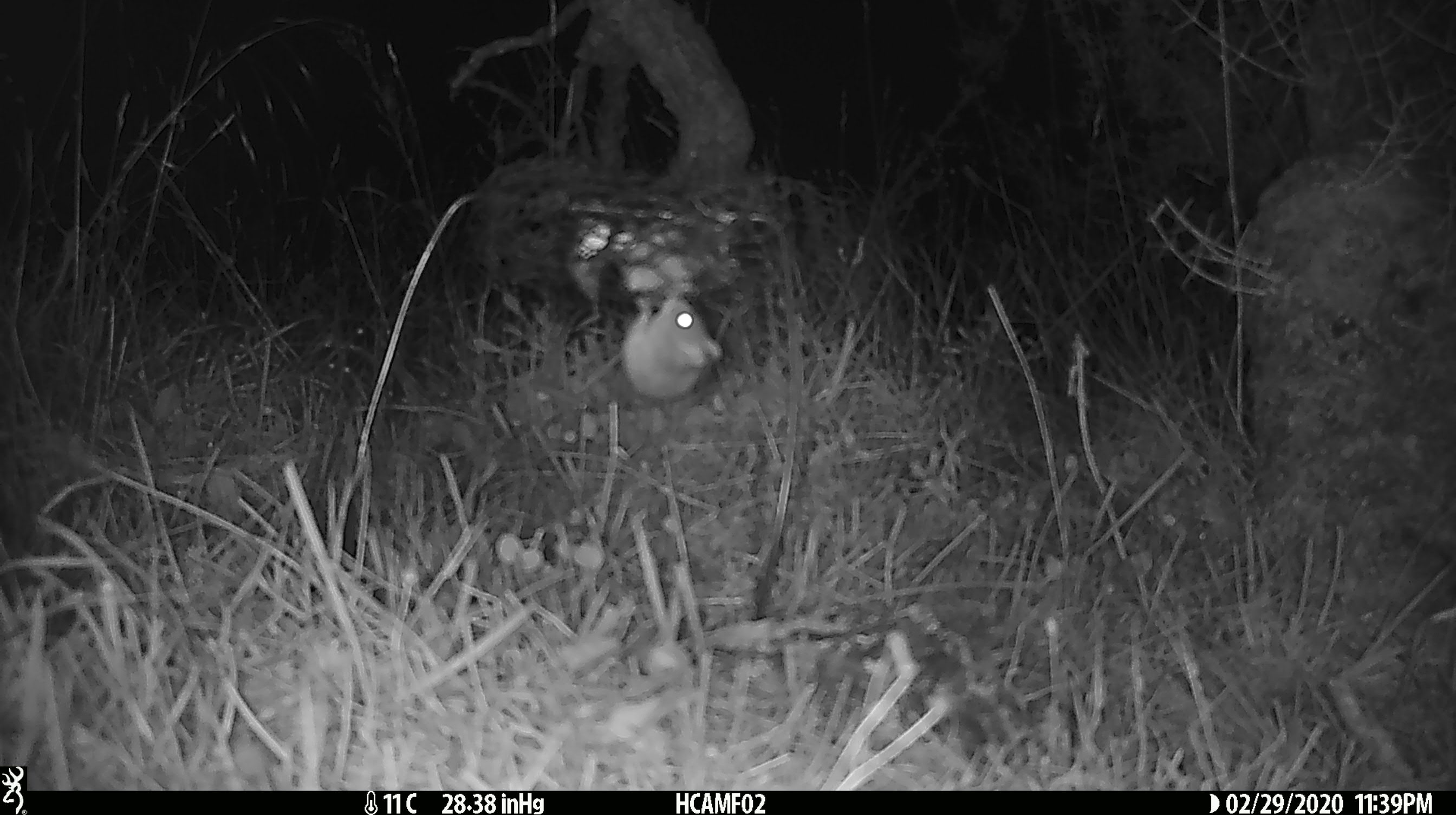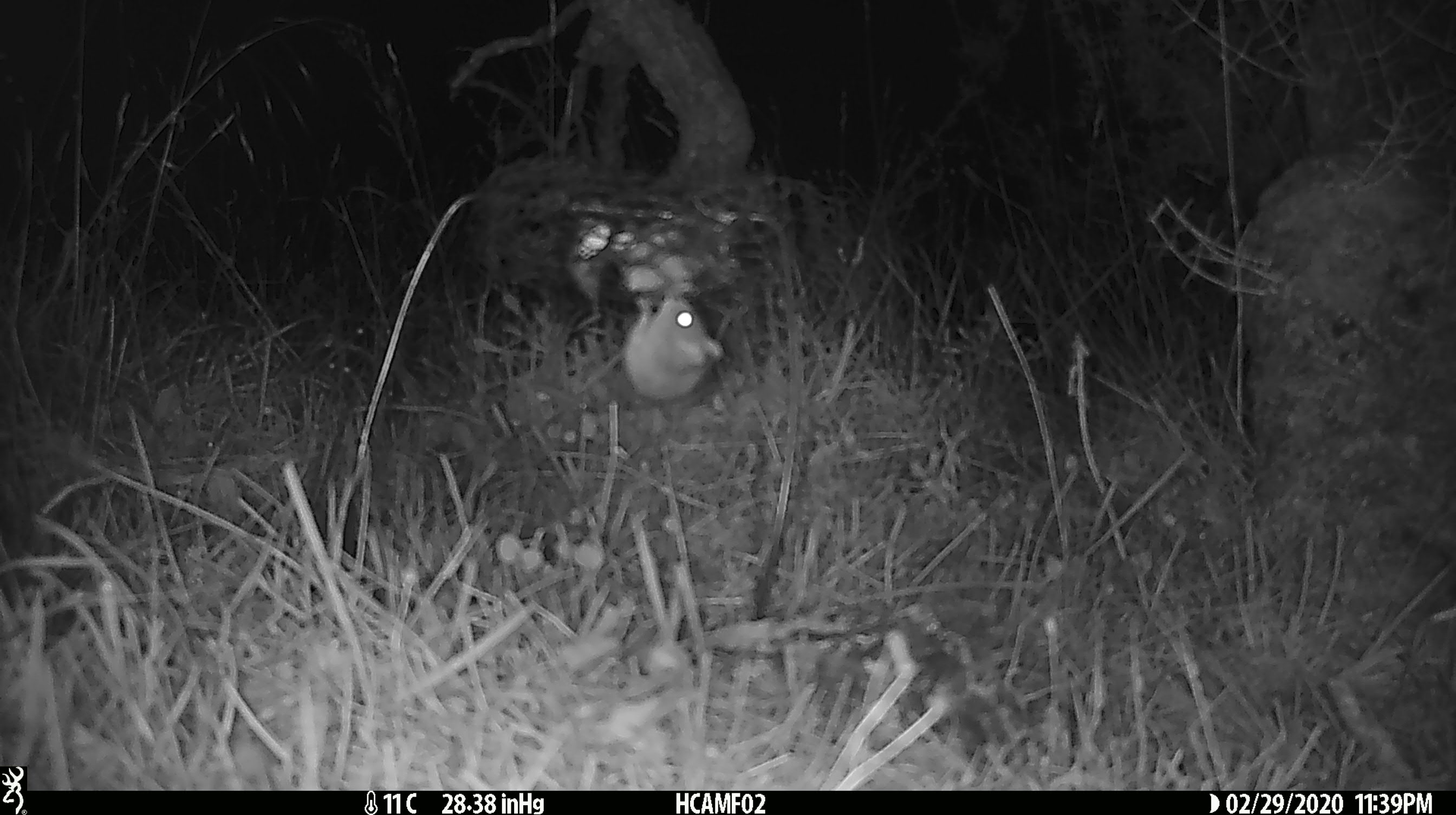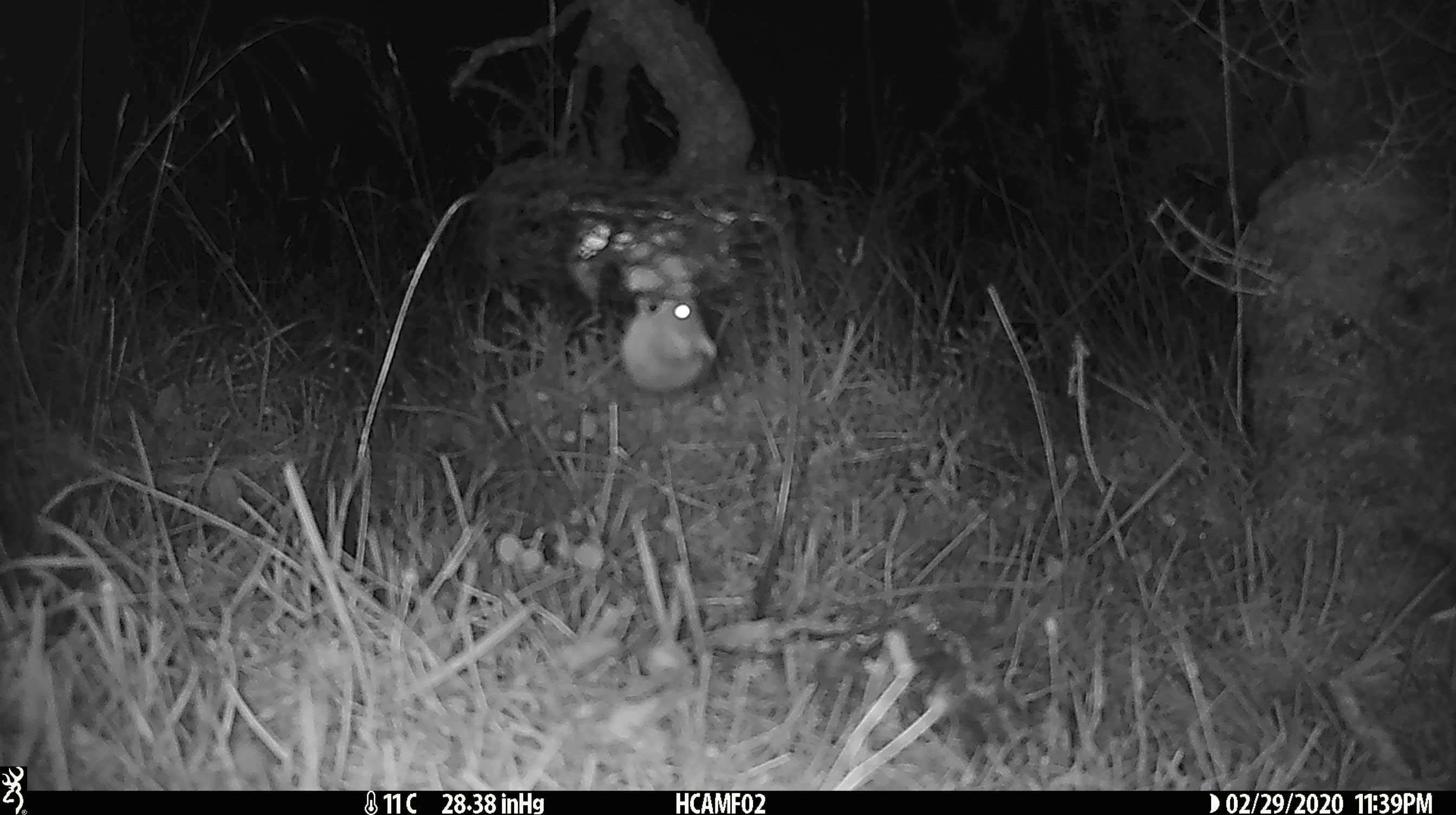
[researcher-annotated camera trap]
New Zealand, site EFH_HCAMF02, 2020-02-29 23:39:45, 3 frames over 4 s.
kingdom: Animalia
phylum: Chordata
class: Mammalia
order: Rodentia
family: Muridae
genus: Mus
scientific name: Mus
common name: mouse